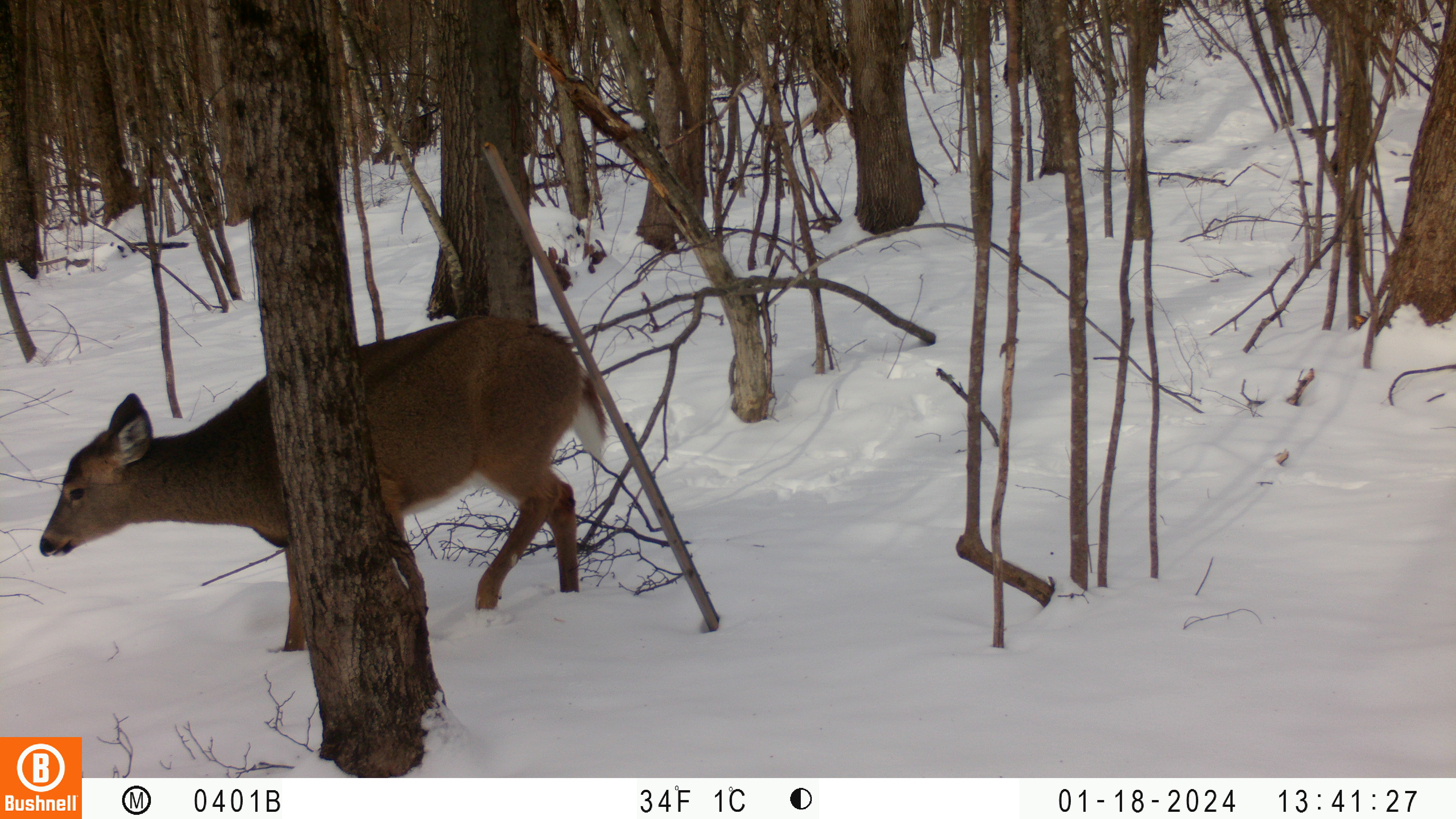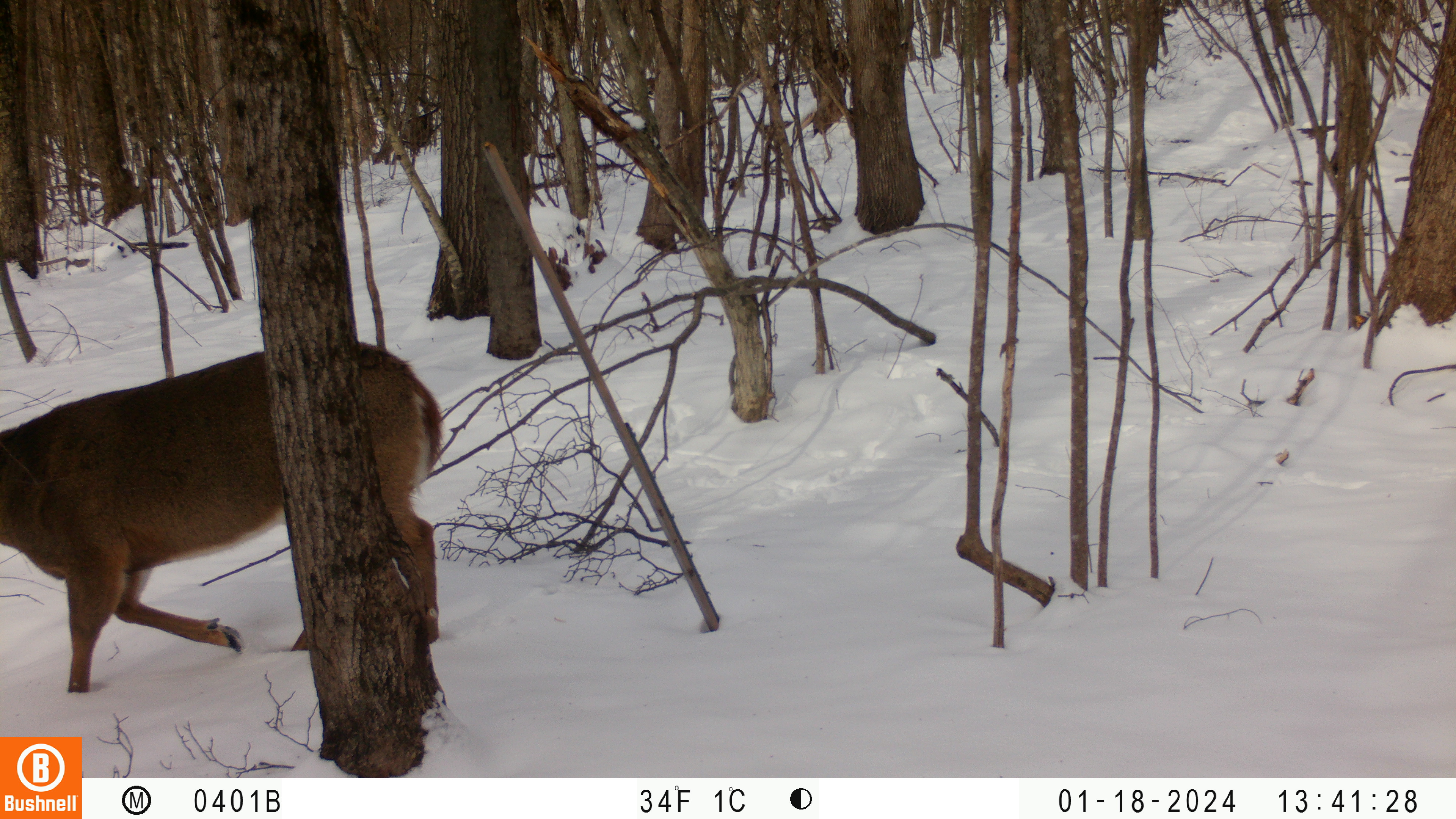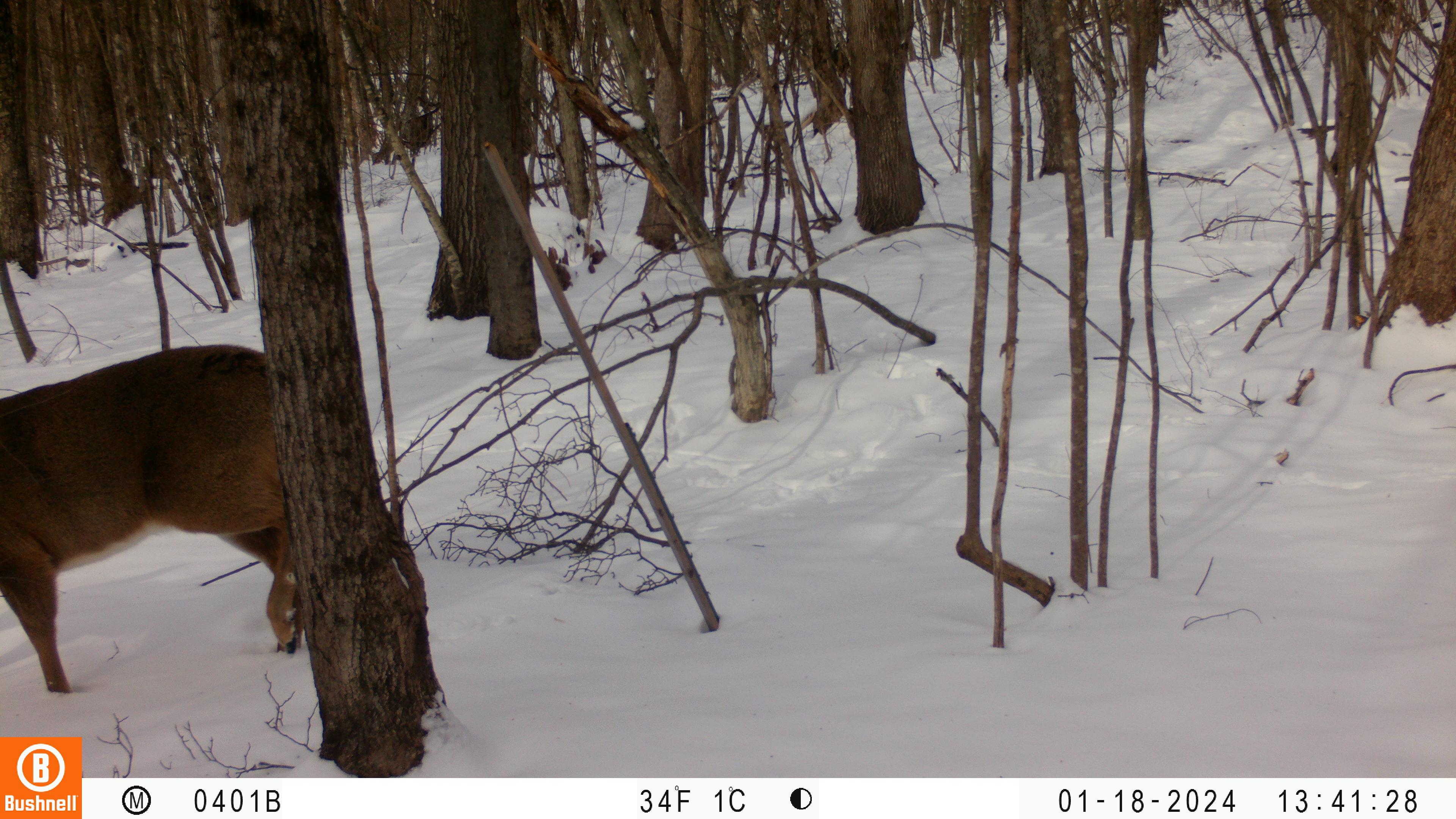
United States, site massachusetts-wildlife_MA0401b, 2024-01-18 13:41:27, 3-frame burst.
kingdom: Animalia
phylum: Chordata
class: Mammalia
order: Artiodactyla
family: Cervidae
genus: Odocoileus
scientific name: Odocoileus virginianus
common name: white-tailed deer